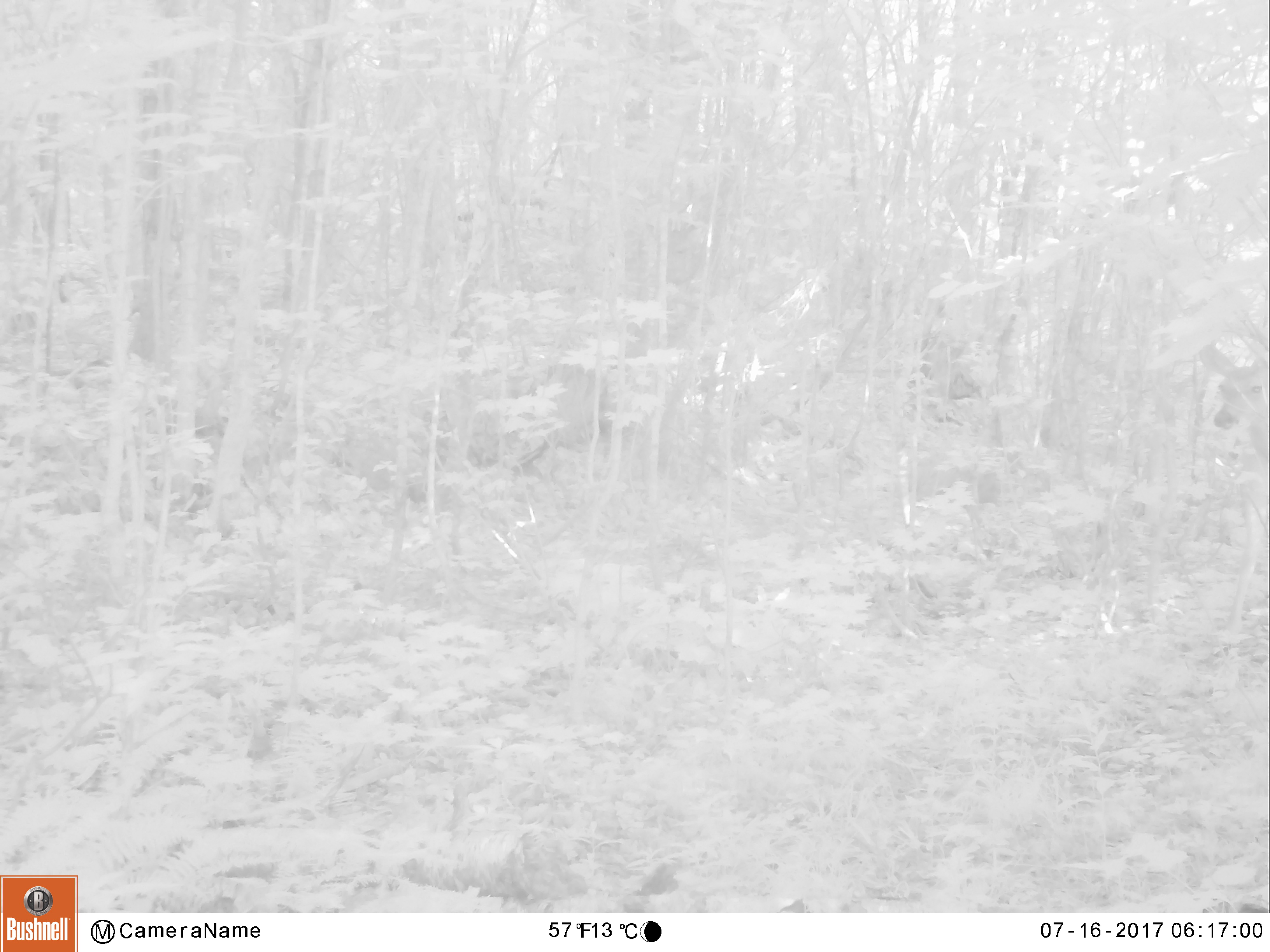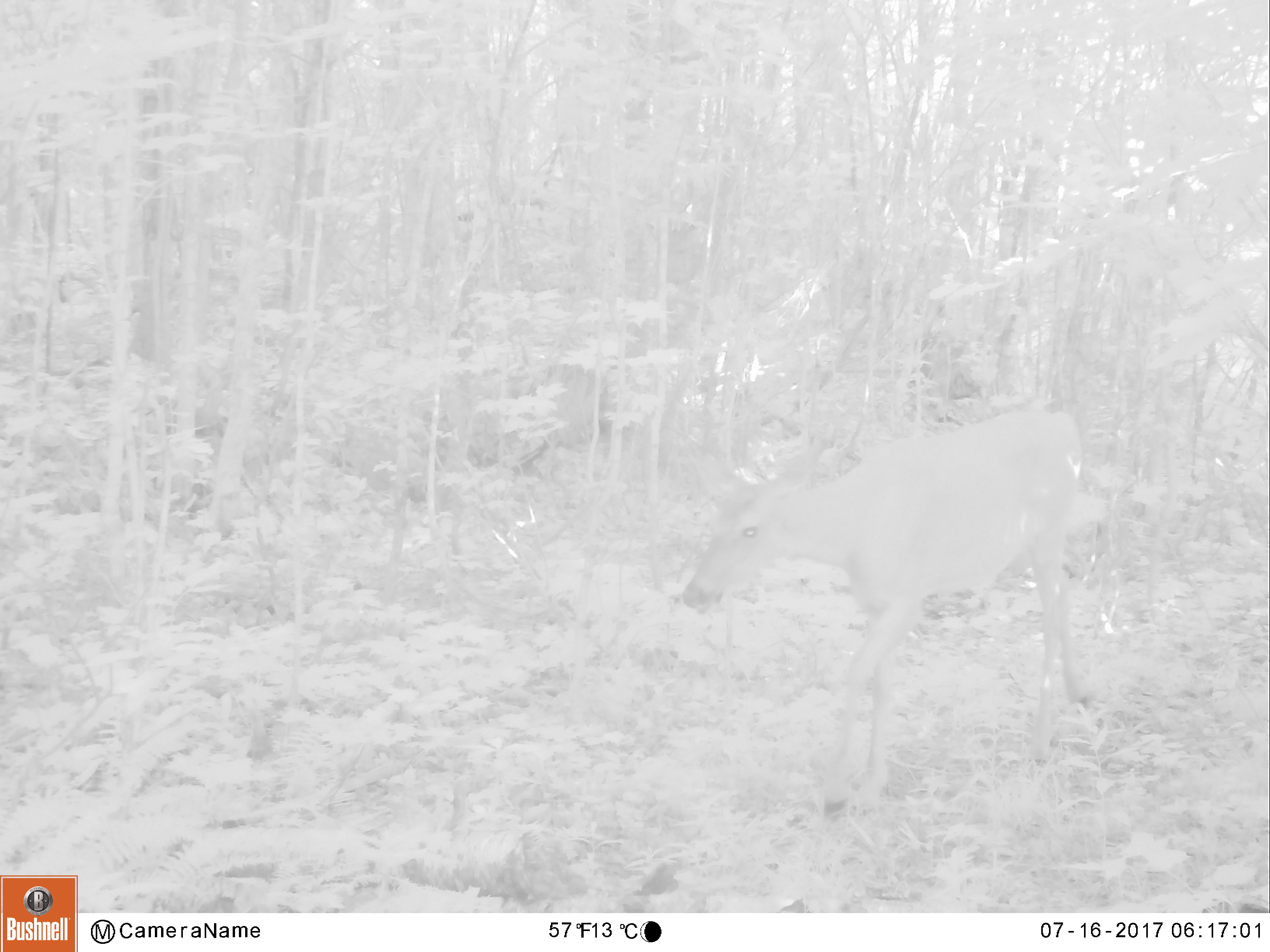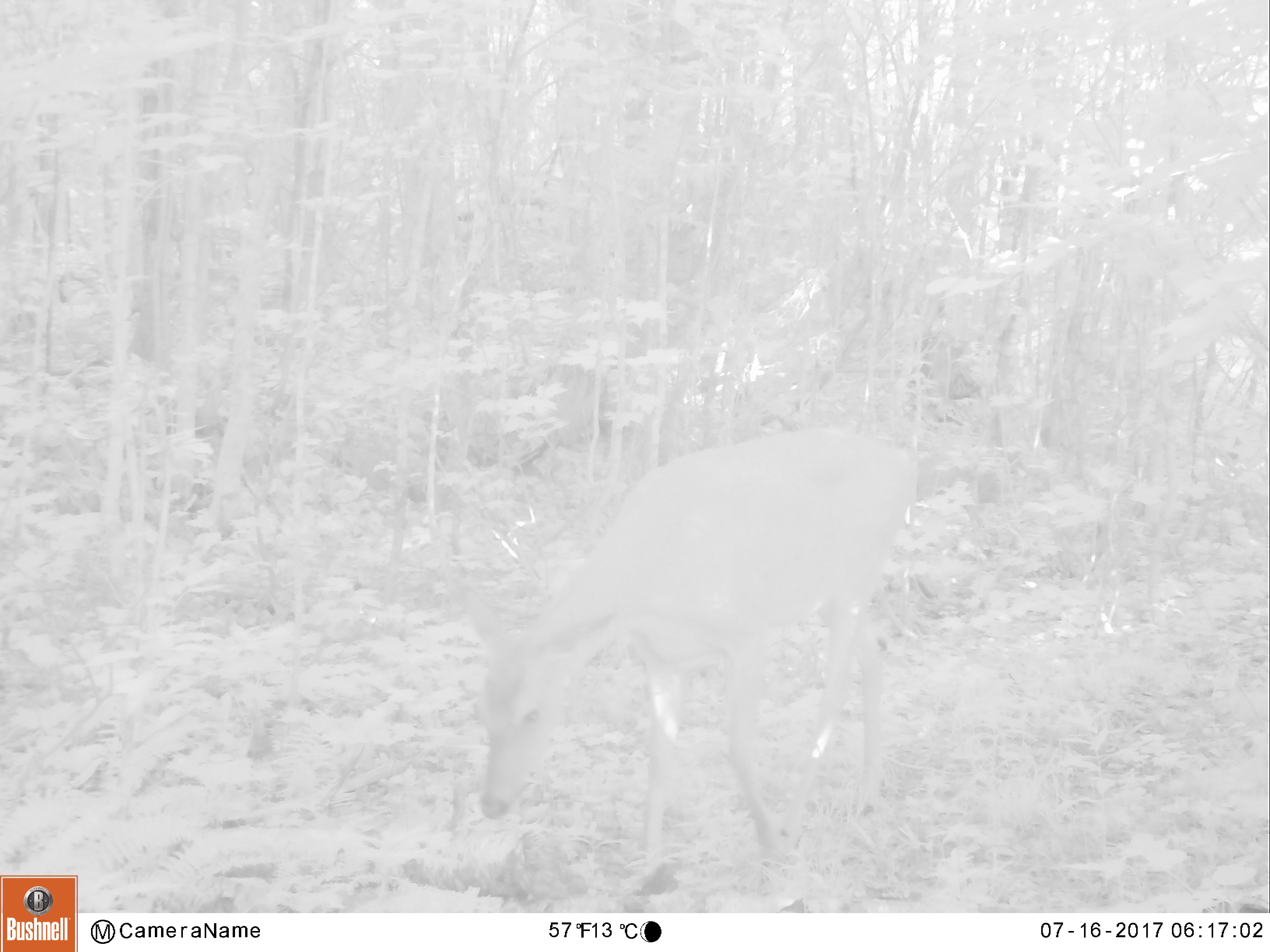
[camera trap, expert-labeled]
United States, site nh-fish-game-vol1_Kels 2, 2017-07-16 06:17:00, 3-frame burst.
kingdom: Animalia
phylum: Chordata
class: Mammalia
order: Artiodactyla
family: Cervidae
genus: Odocoileus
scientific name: Odocoileus virginianus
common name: white-tailed deer